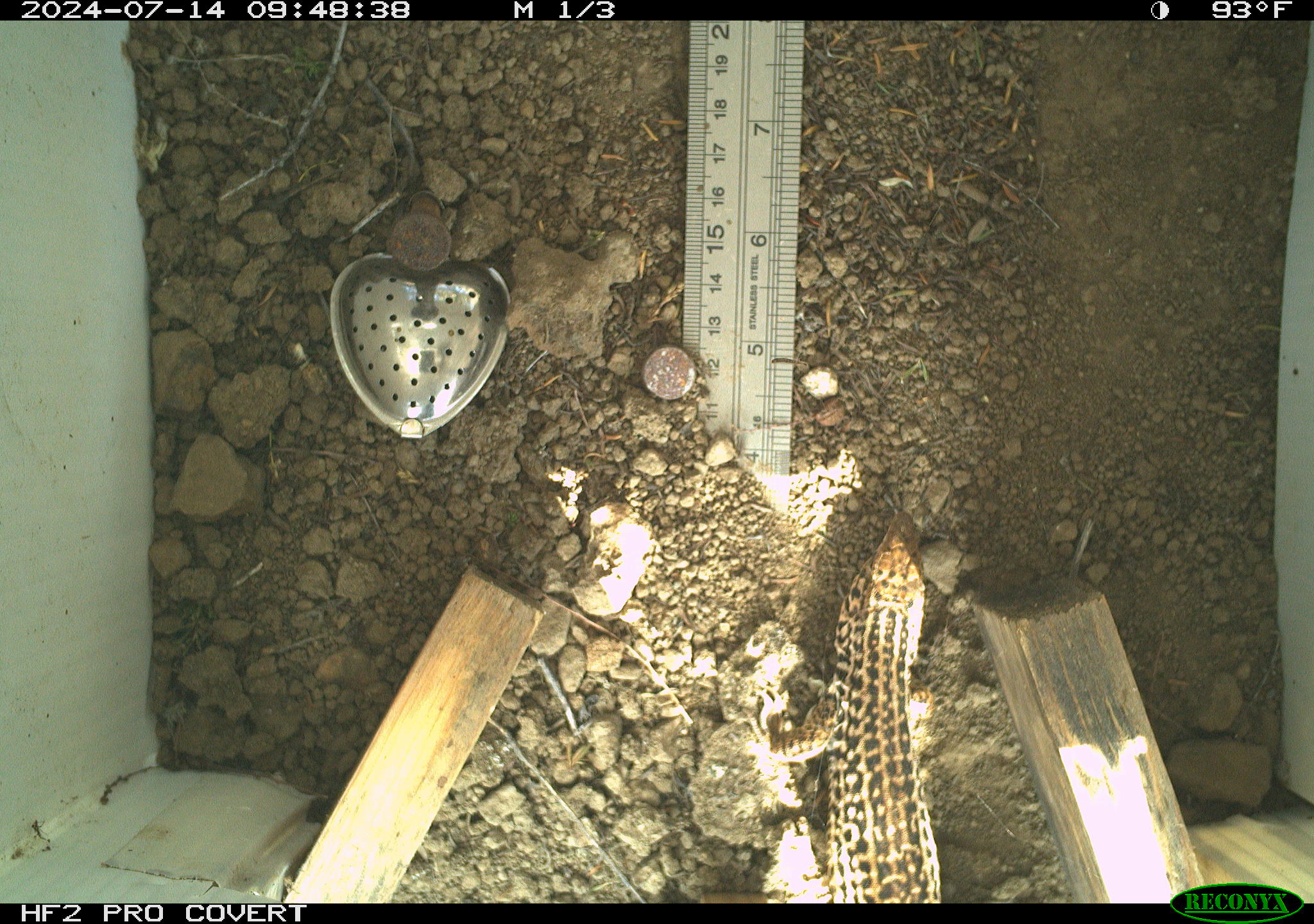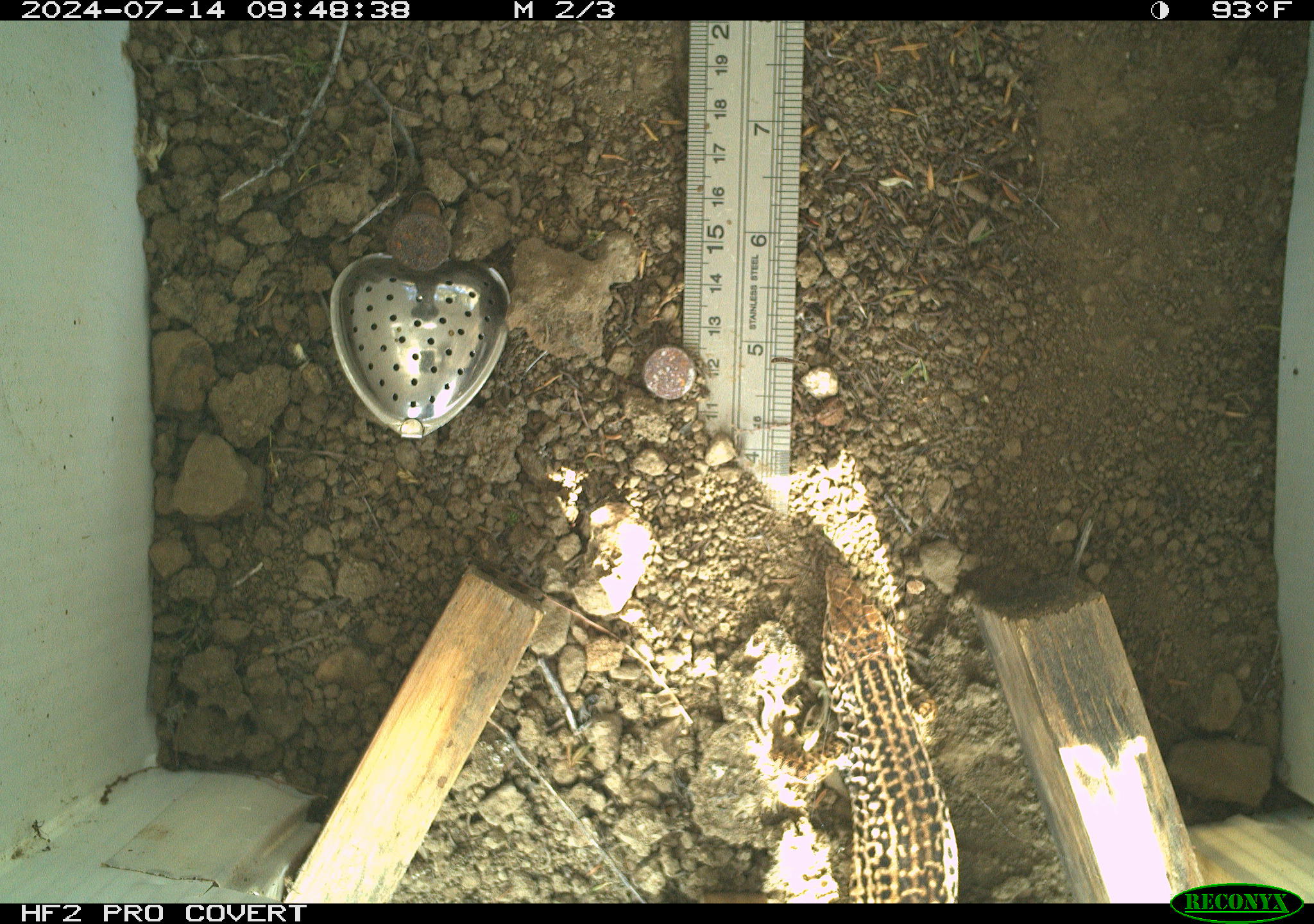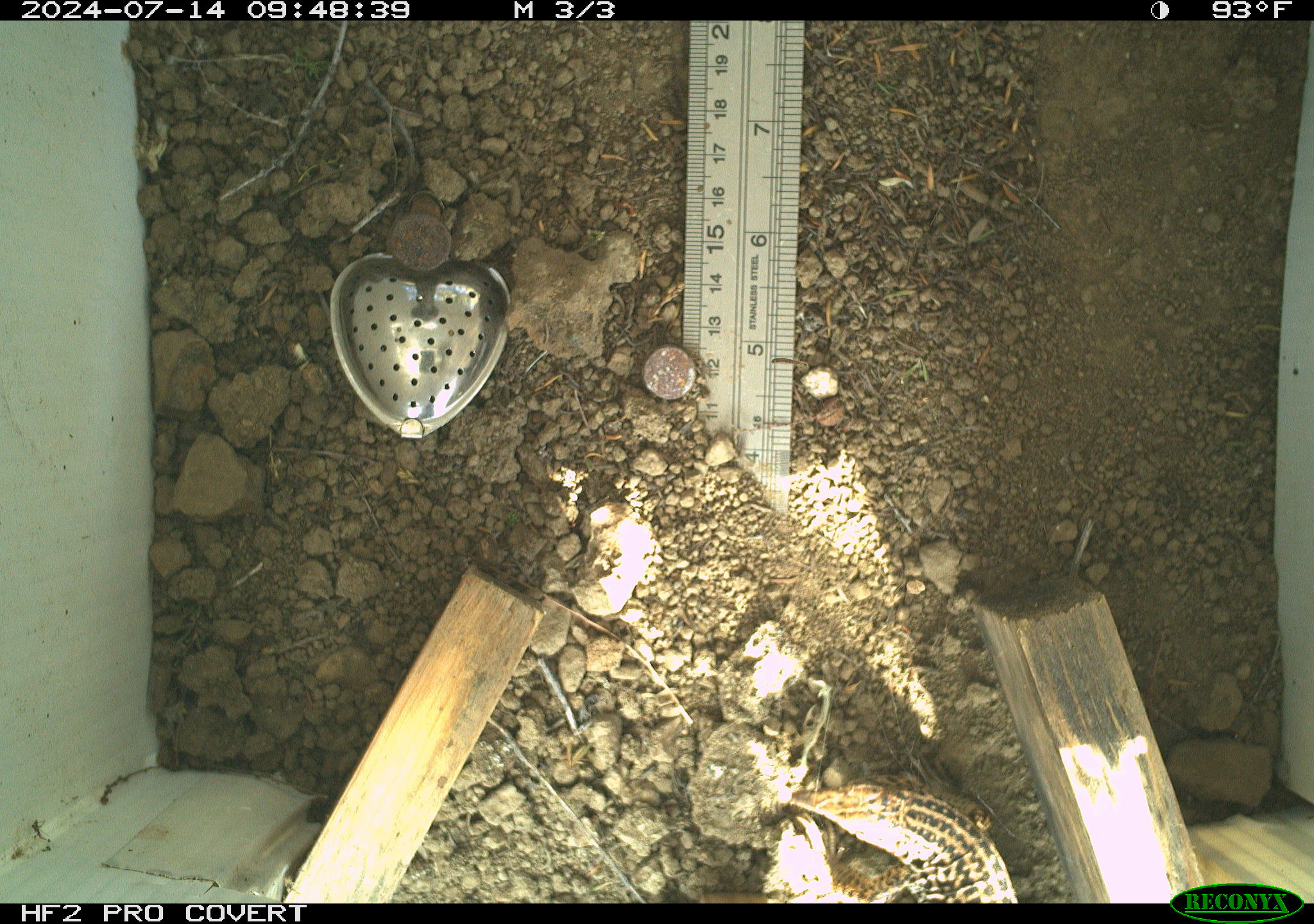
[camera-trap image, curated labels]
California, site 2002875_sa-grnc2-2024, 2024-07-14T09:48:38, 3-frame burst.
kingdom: Animalia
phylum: Chordata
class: Reptilia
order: Squamata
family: Teiidae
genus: Aspidoscelis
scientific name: Aspidoscelis tigris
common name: western whiptail